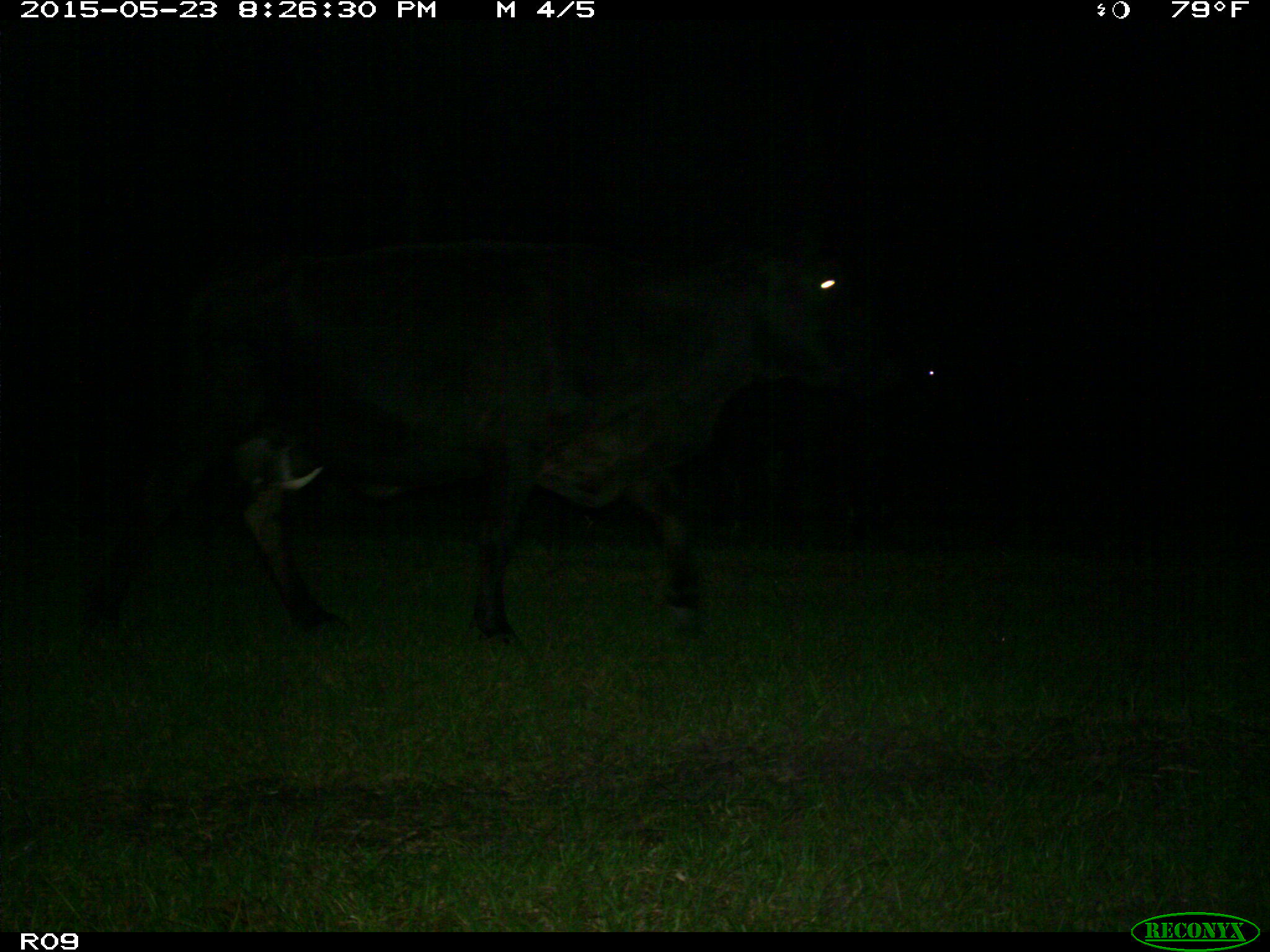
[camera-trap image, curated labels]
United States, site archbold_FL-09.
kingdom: Animalia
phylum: Chordata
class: Mammalia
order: Artiodactyla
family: Bovidae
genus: Bos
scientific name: Bos taurus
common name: domestic cow